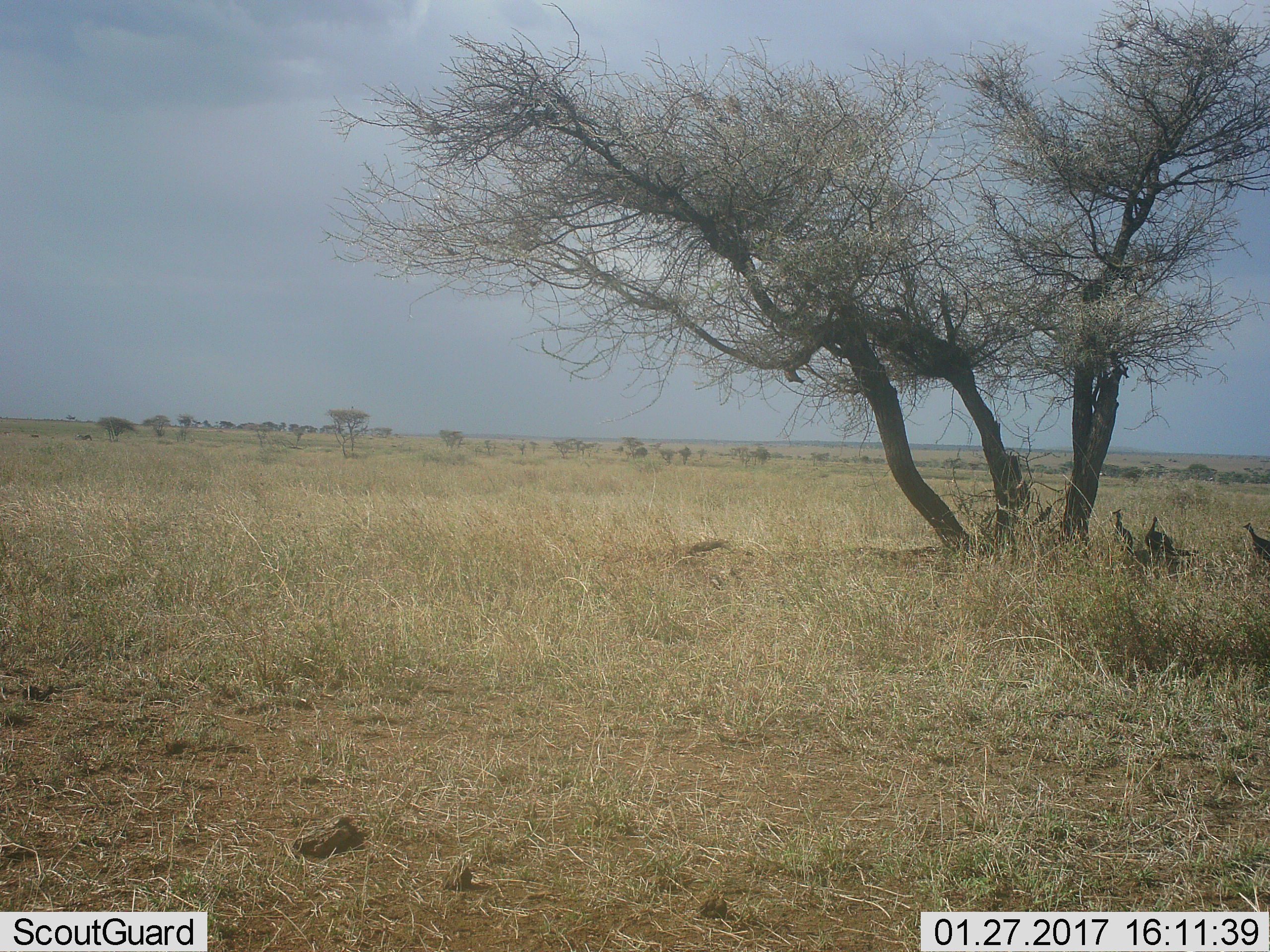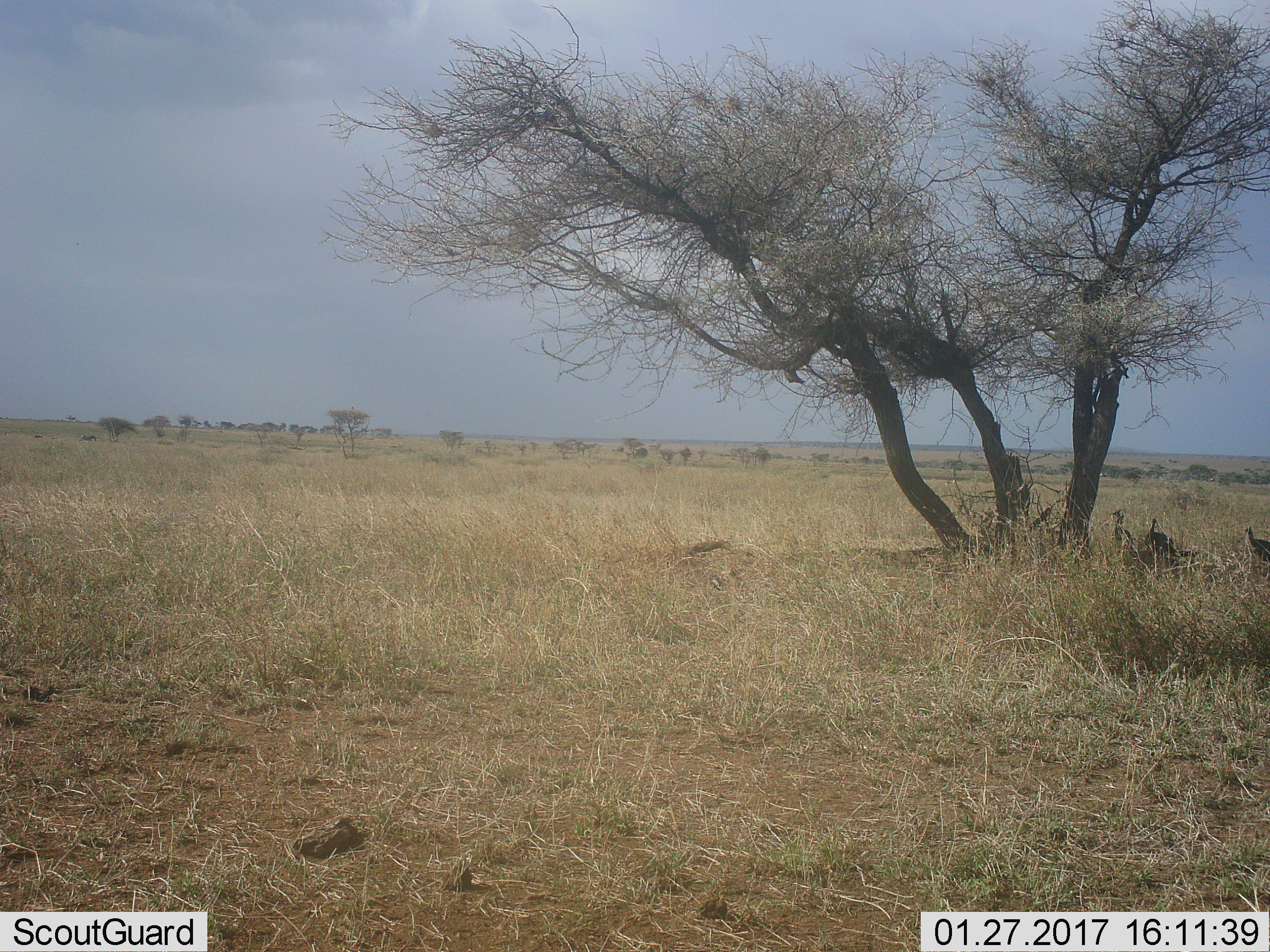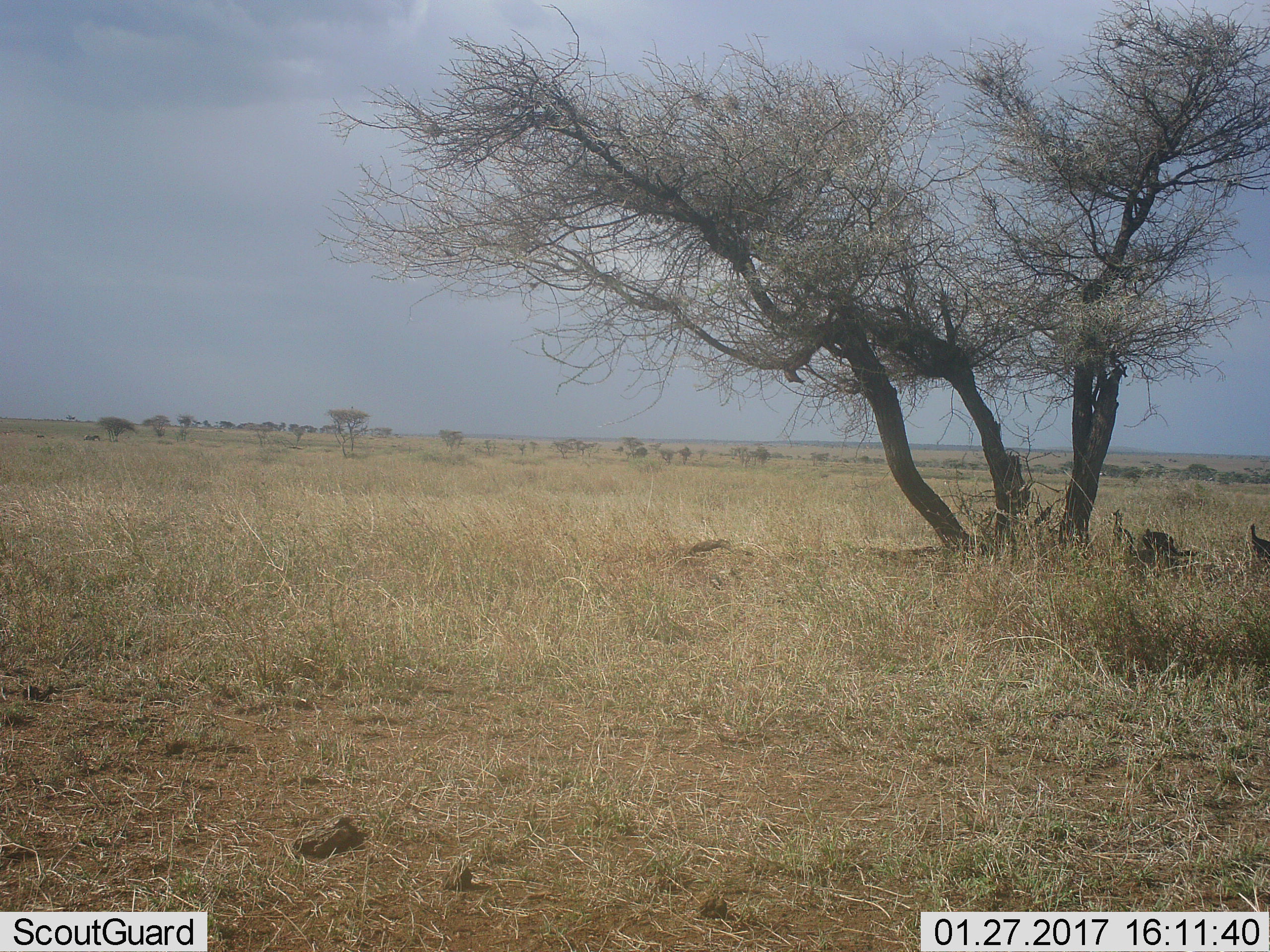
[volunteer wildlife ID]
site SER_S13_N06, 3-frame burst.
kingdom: Animalia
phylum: Chordata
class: Aves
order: Galliformes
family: Numididae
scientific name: Numididae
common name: guineafowl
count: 3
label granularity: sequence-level